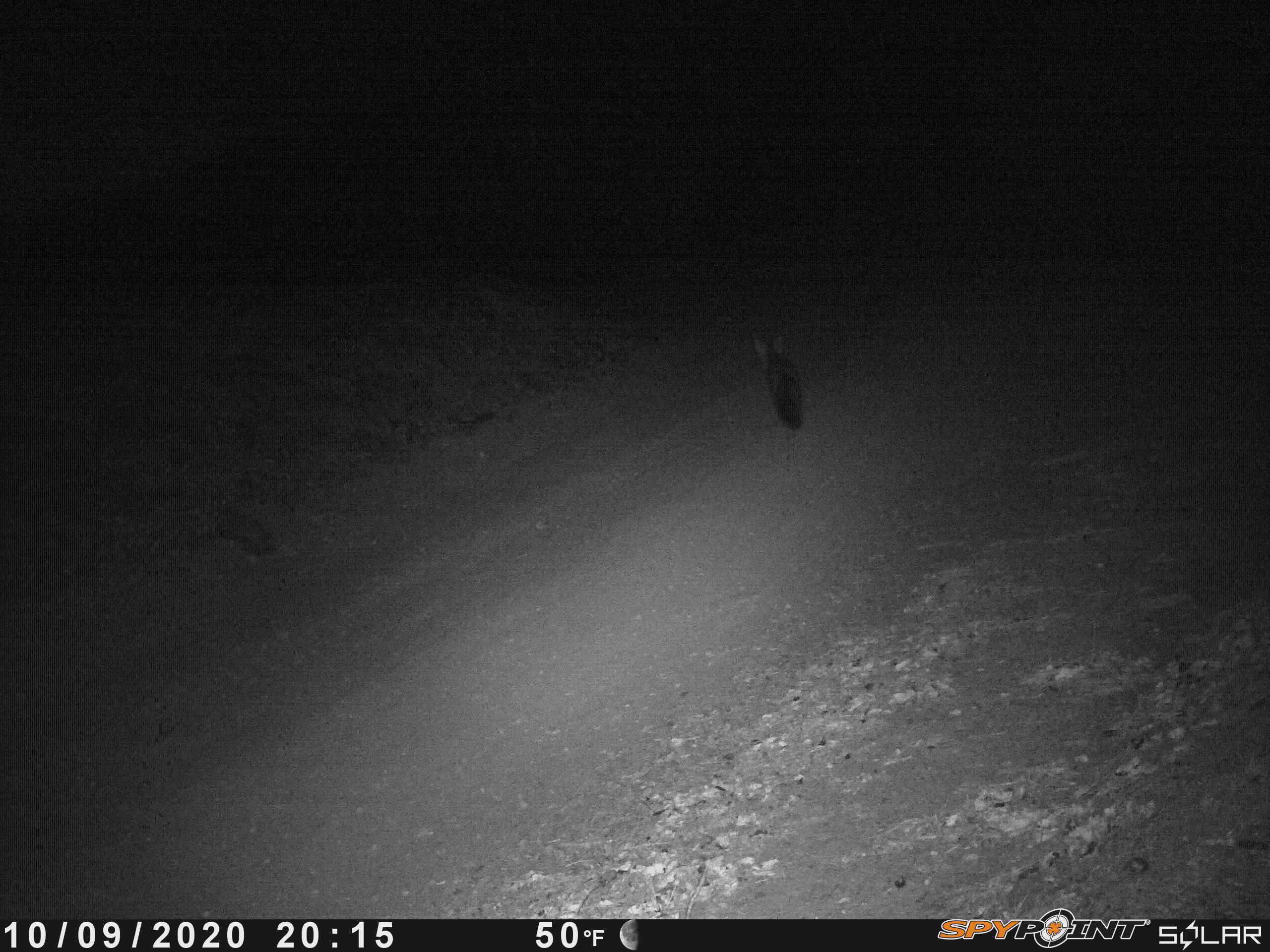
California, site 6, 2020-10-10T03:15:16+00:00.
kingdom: Animalia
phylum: Chordata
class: Mammalia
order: Carnivora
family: Canidae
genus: Urocyon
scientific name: Urocyon cinereoargenteus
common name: gray fox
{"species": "gray fox (Urocyon cinereoargenteus)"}